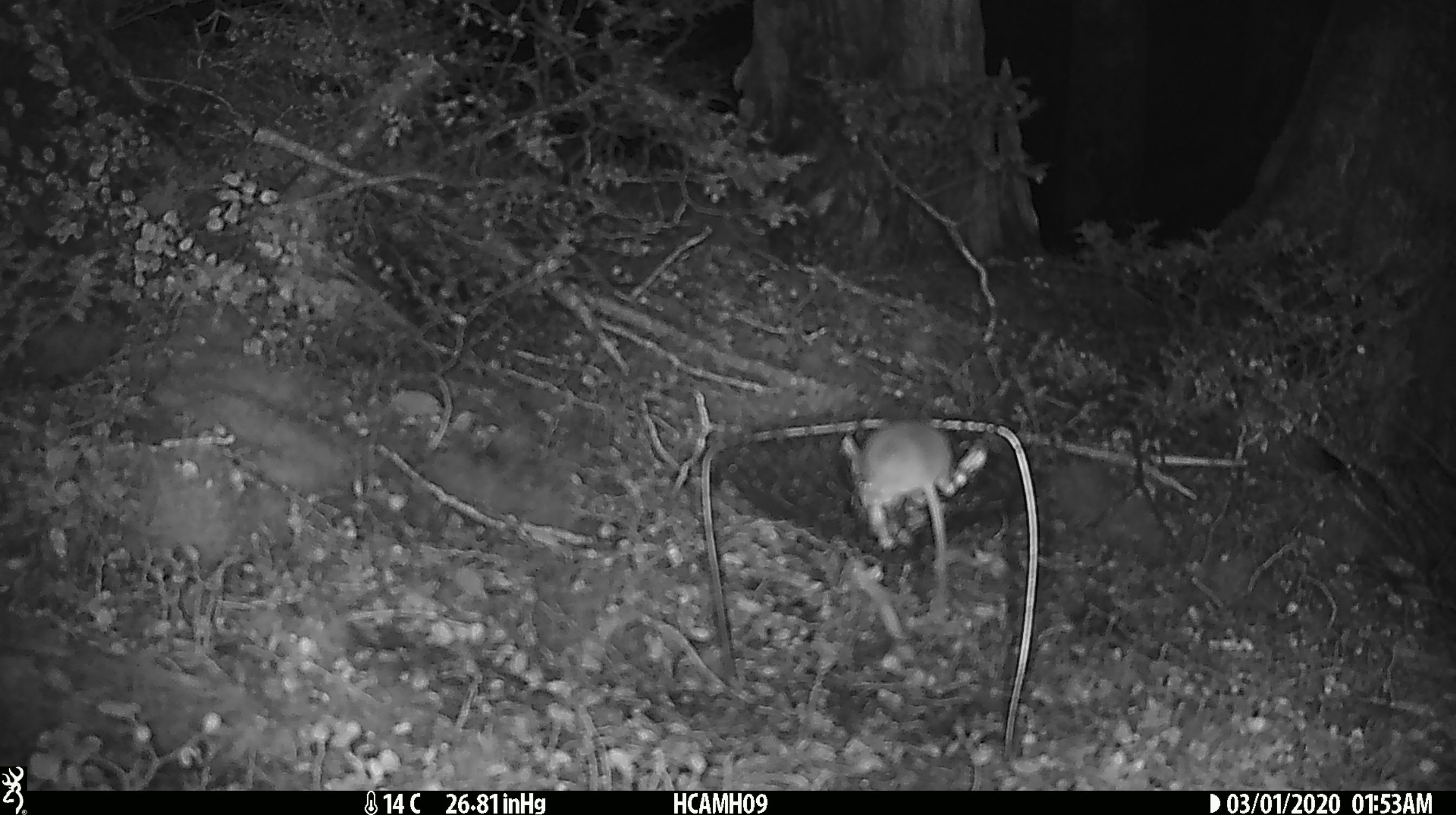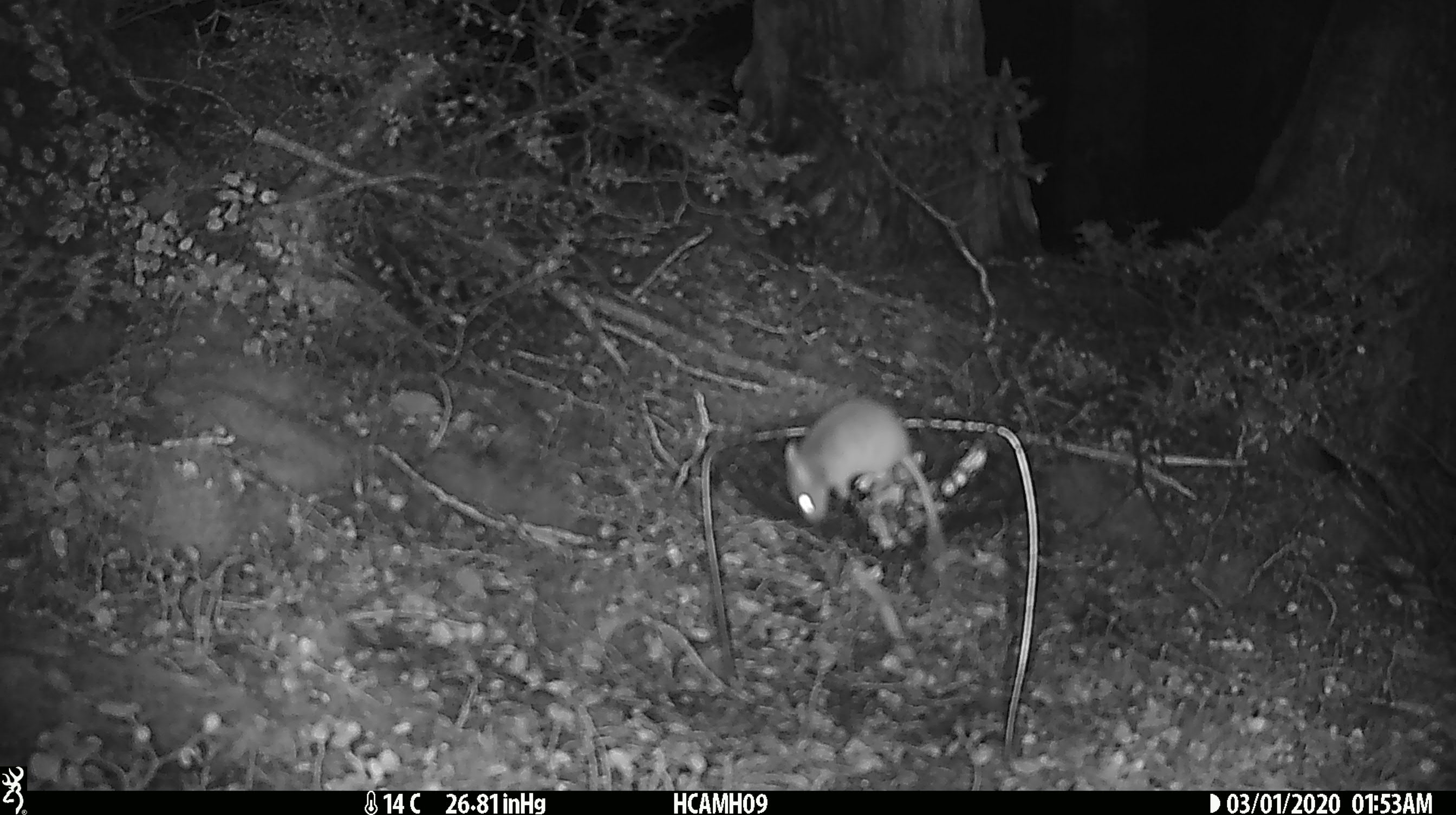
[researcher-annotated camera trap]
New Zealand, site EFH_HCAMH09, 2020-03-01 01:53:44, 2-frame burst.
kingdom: Animalia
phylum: Chordata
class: Mammalia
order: Rodentia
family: Muridae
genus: Mus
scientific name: Mus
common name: mouse